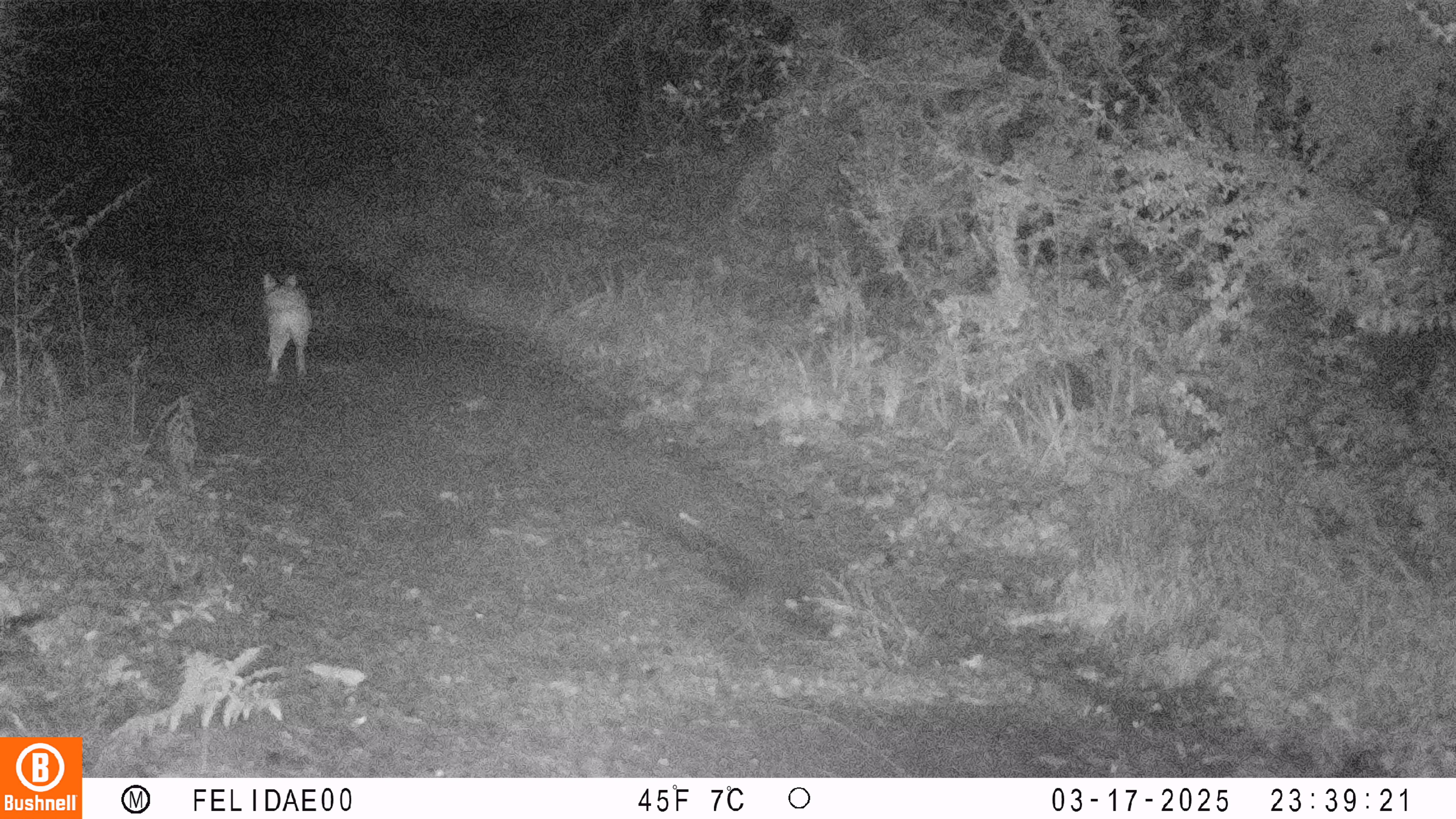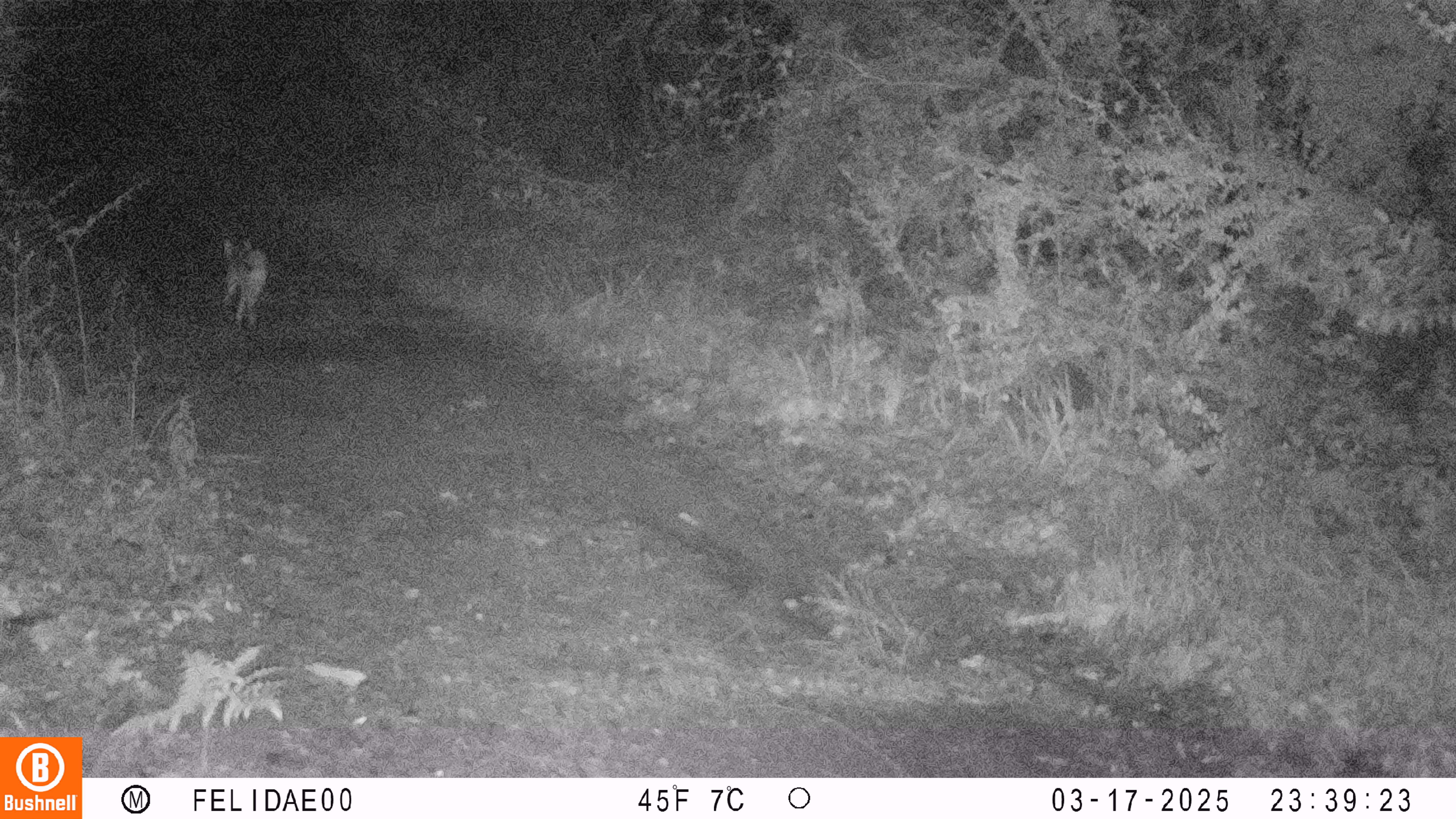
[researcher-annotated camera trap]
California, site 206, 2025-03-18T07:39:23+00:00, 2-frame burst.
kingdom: Animalia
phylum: Chordata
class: Mammalia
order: Carnivora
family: Canidae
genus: Canis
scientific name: Canis latrans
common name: coyote